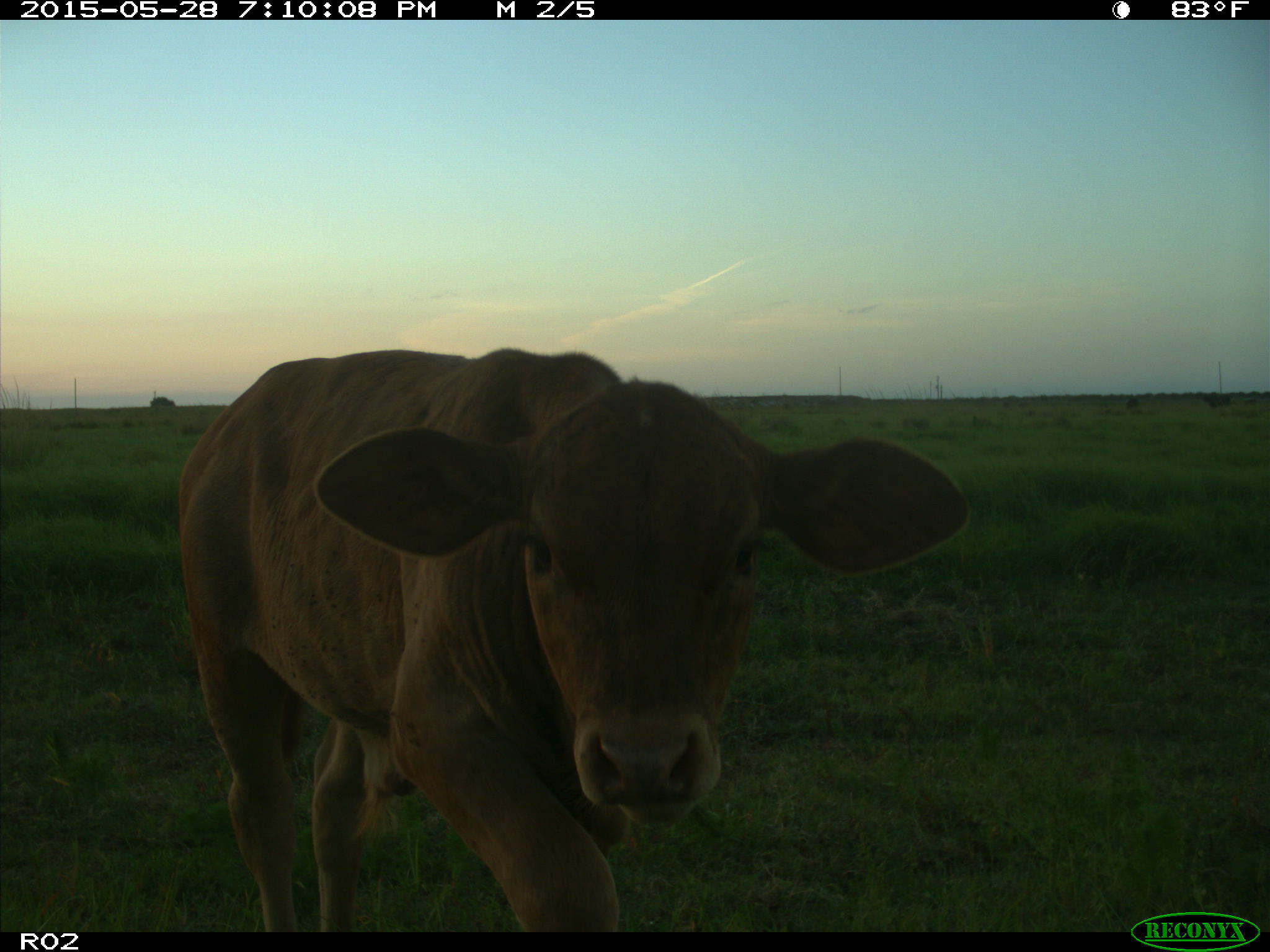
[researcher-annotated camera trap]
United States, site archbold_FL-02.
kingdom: Animalia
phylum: Chordata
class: Mammalia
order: Artiodactyla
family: Bovidae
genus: Bos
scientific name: Bos taurus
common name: domestic cow